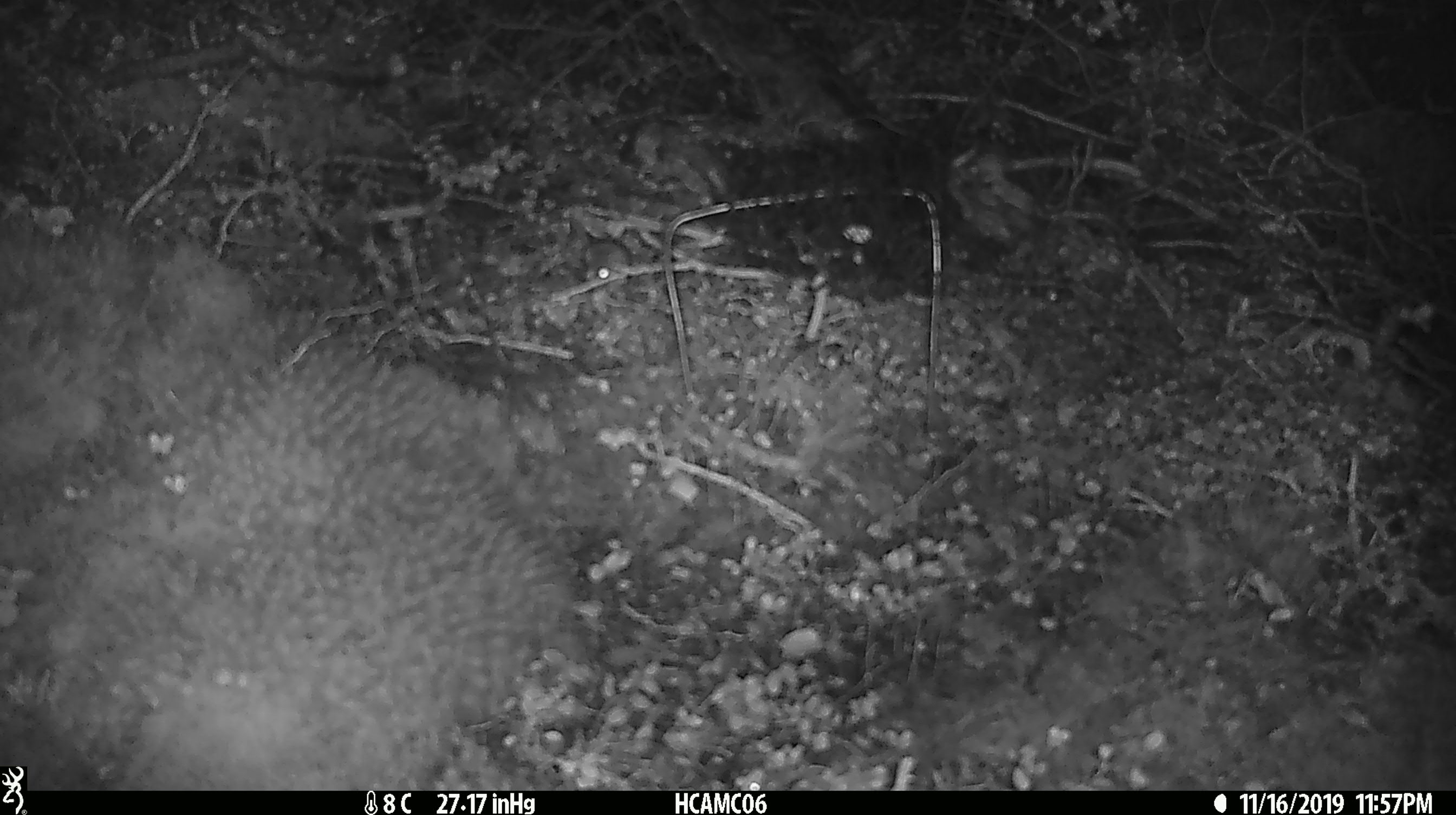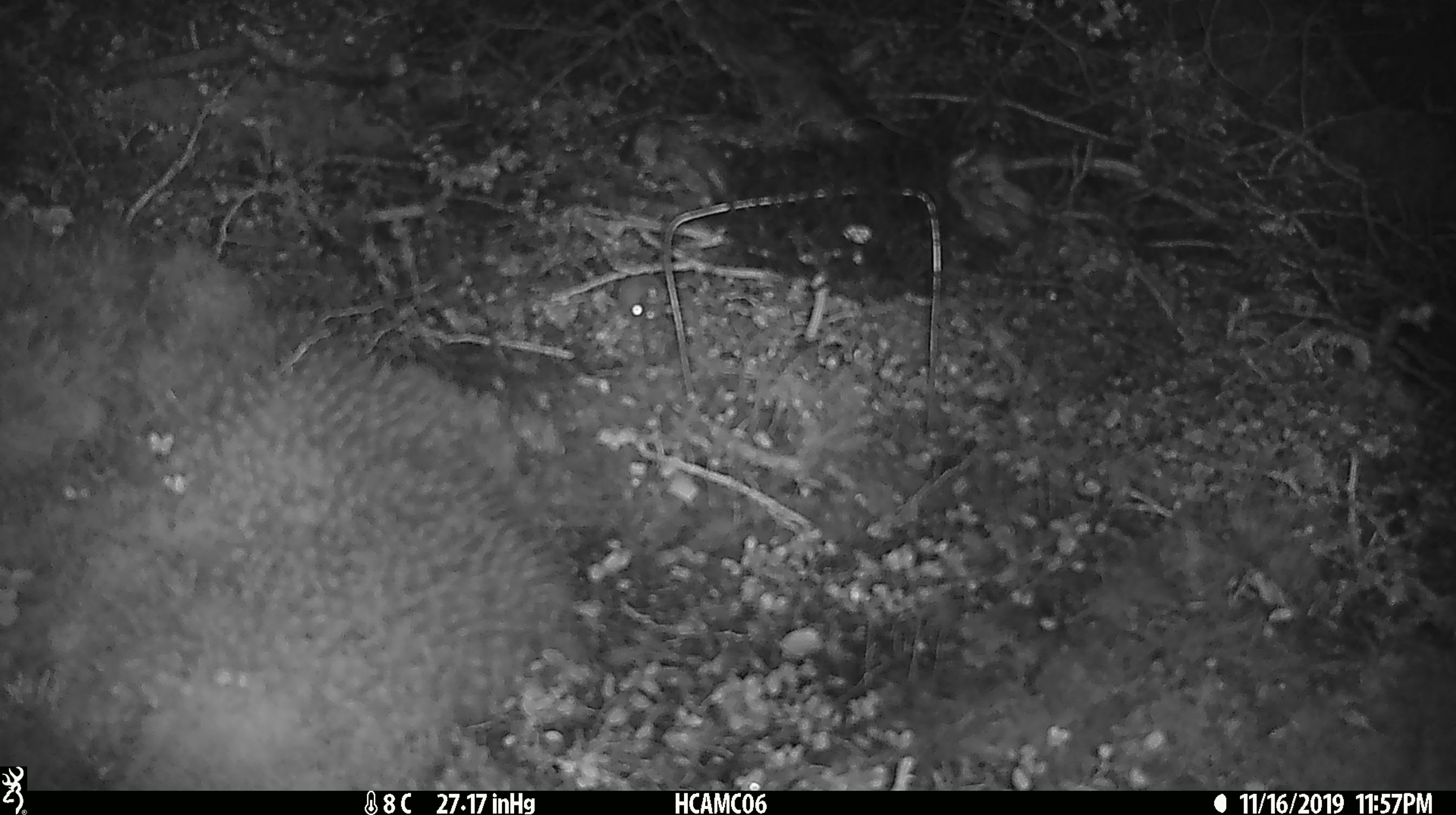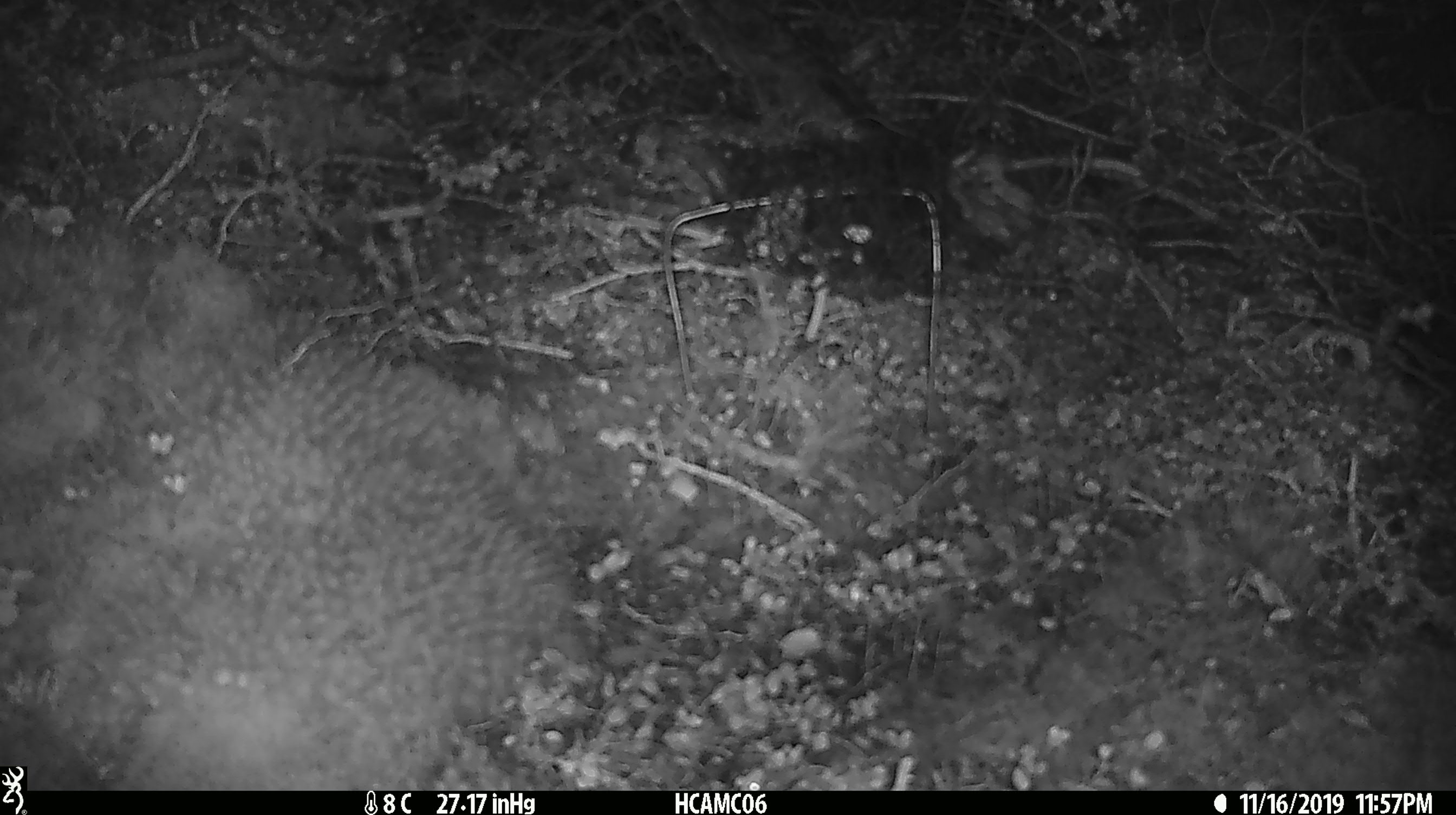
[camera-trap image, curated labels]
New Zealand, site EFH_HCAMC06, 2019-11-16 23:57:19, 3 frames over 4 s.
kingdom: Animalia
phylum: Chordata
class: Mammalia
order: Rodentia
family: Muridae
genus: Mus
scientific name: Mus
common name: mouse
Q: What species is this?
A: Mouse (Mus).